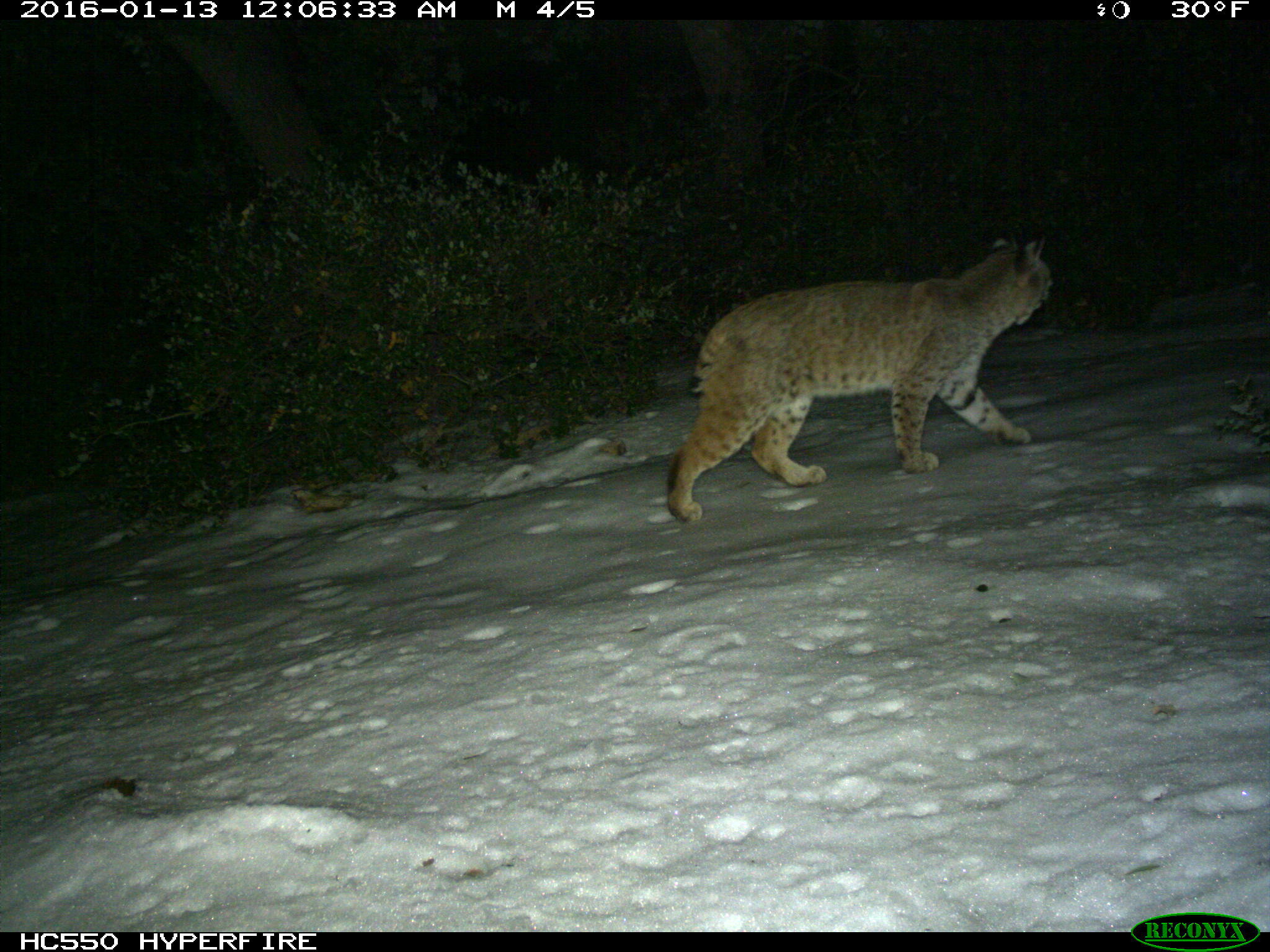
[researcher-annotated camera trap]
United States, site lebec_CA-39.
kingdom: Animalia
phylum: Chordata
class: Mammalia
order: Carnivora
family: Felidae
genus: Lynx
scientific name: Lynx rufus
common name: bobcat